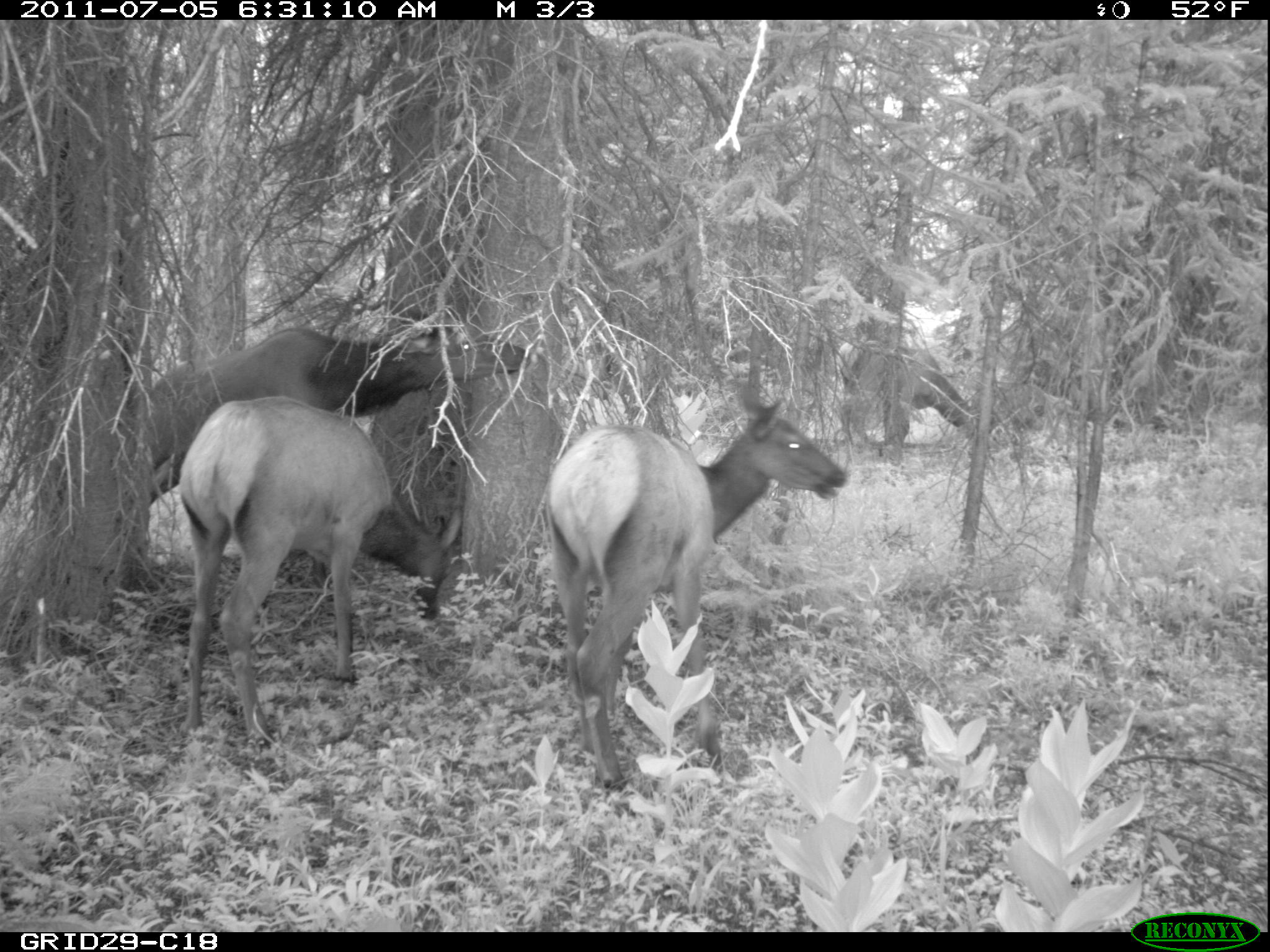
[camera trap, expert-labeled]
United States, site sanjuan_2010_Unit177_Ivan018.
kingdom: Animalia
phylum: Chordata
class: Mammalia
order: Artiodactyla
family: Cervidae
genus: Cervus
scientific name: Cervus elaphus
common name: red deer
Cervus elaphus (red deer).